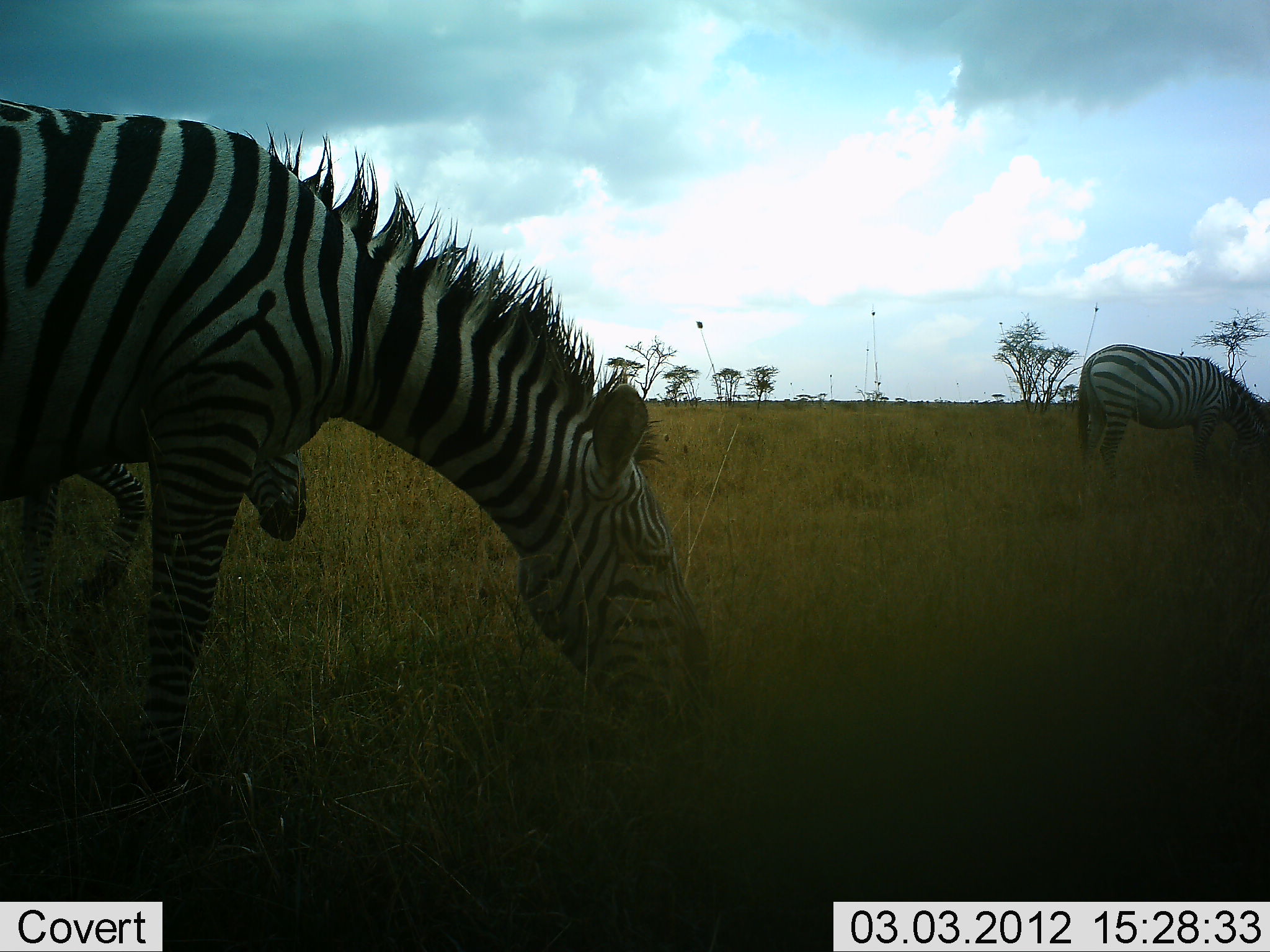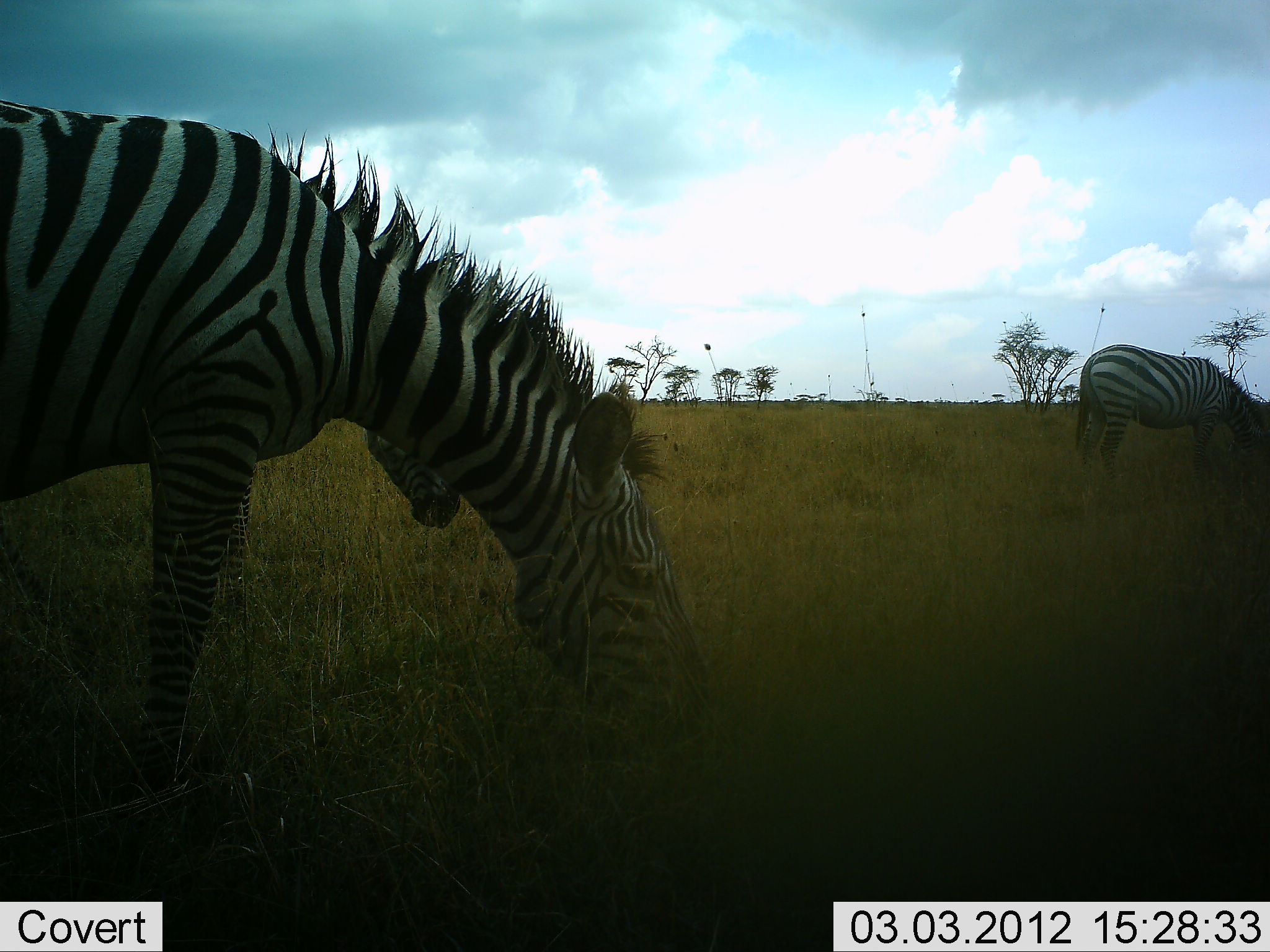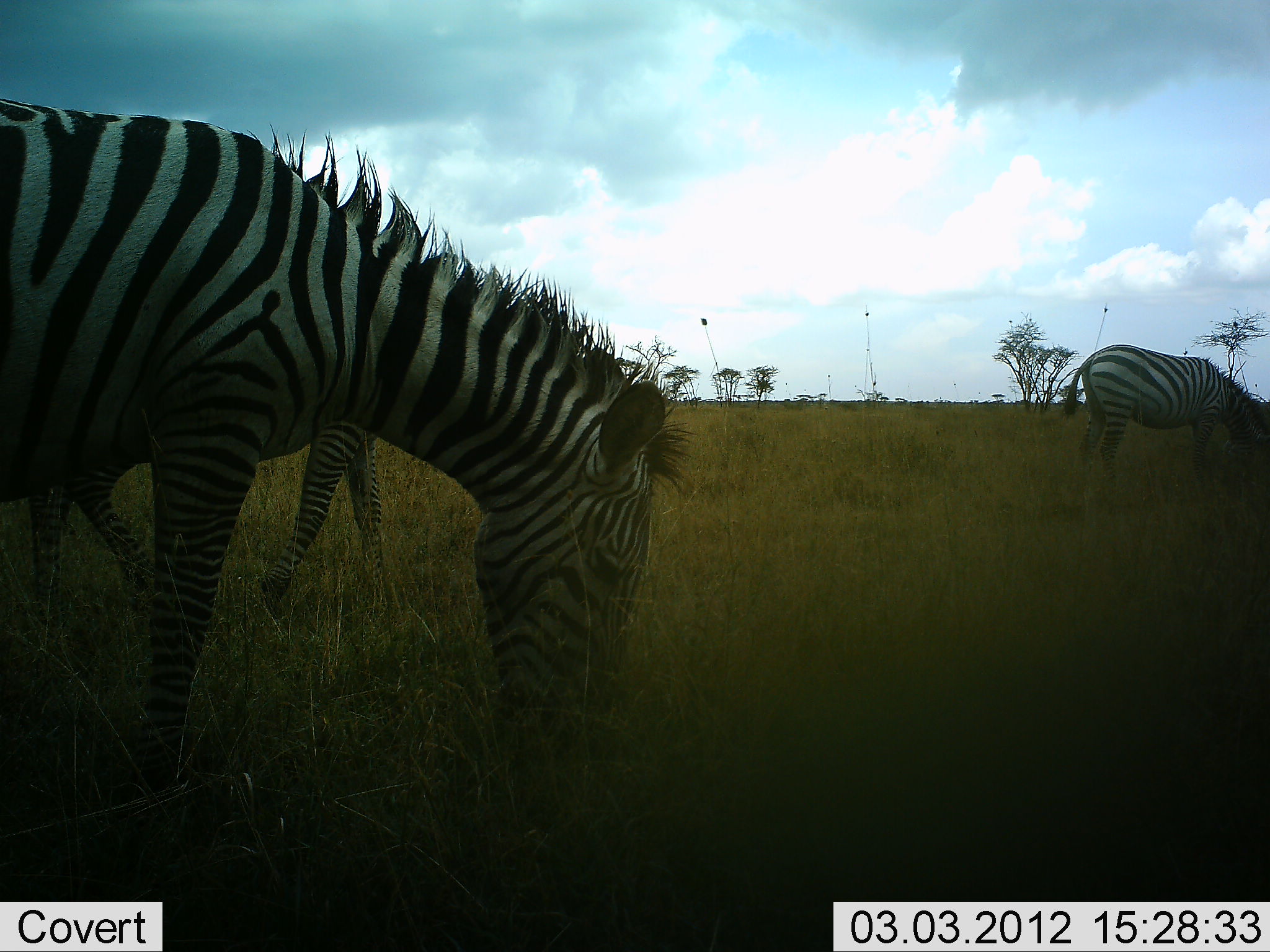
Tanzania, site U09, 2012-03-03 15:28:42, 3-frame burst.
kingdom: Animalia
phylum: Chordata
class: Mammalia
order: Perissodactyla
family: Equidae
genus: Equus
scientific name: Equus quagga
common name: plains zebra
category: zebra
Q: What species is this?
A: Zebra (plains zebra) (Equus quagga).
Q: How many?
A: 3.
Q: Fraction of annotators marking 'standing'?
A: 24%.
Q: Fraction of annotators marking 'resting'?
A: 0%.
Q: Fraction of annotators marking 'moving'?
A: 24%.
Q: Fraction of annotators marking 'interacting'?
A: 0%.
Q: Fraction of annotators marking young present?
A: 0%.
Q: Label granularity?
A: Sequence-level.